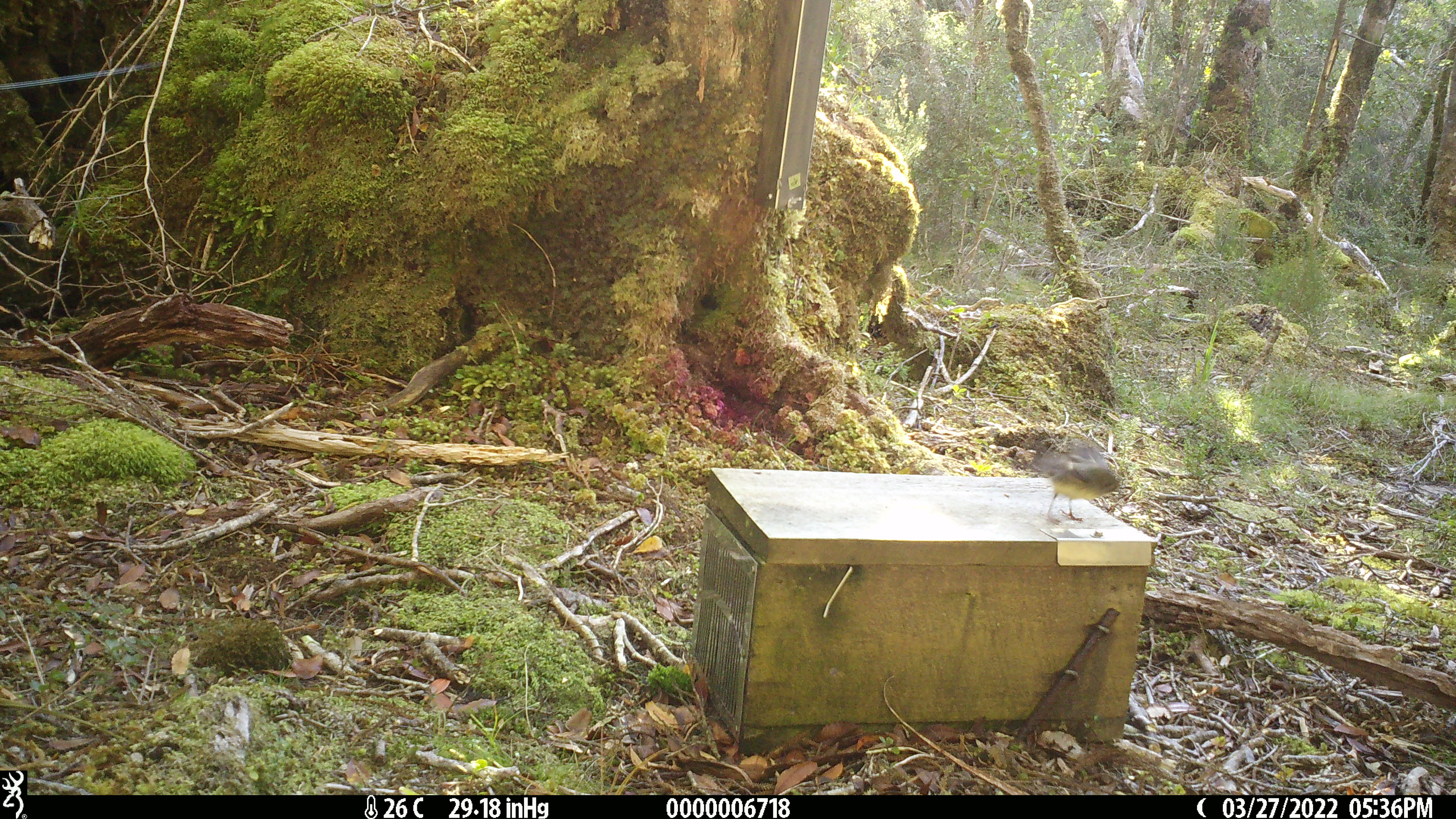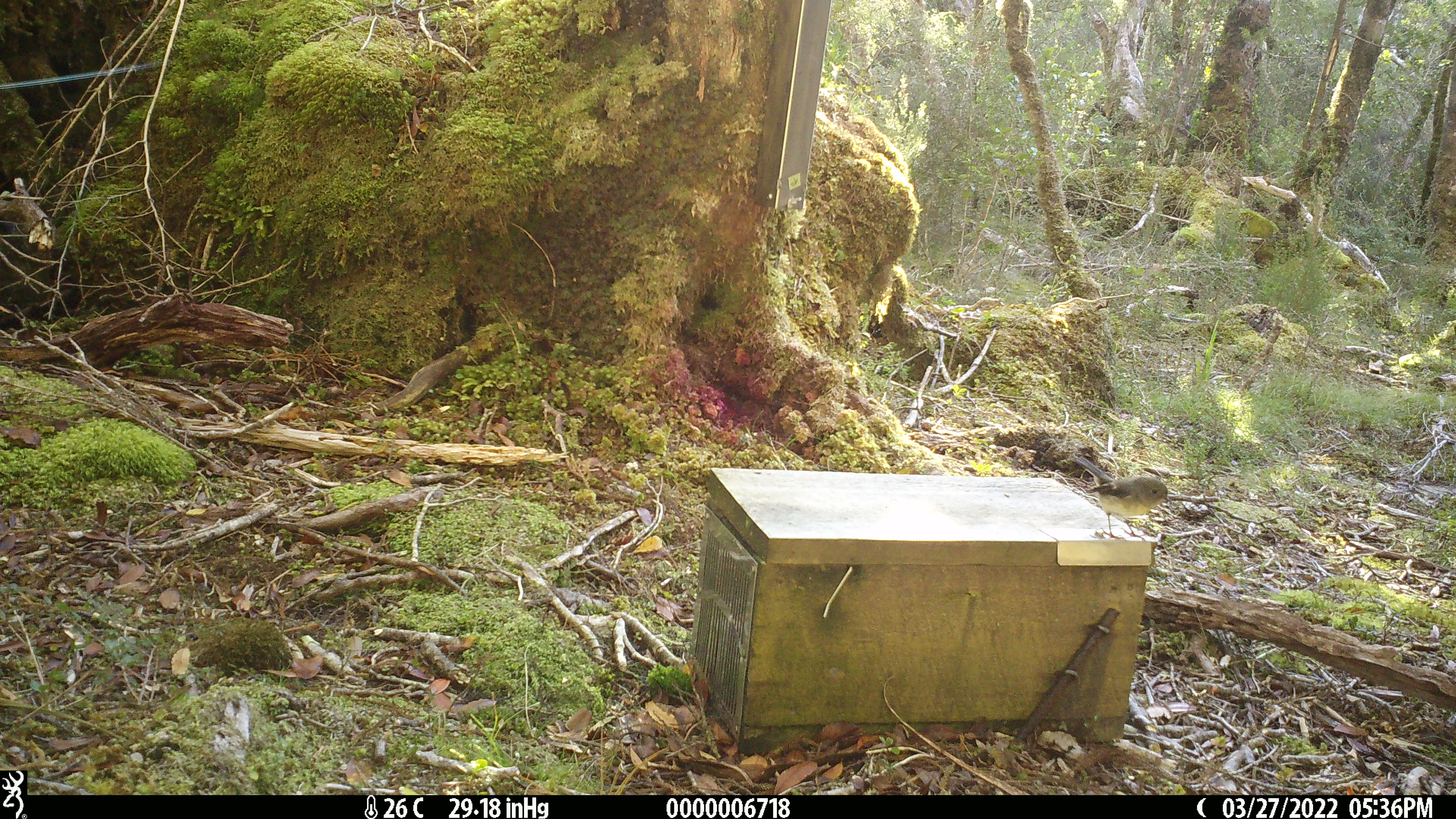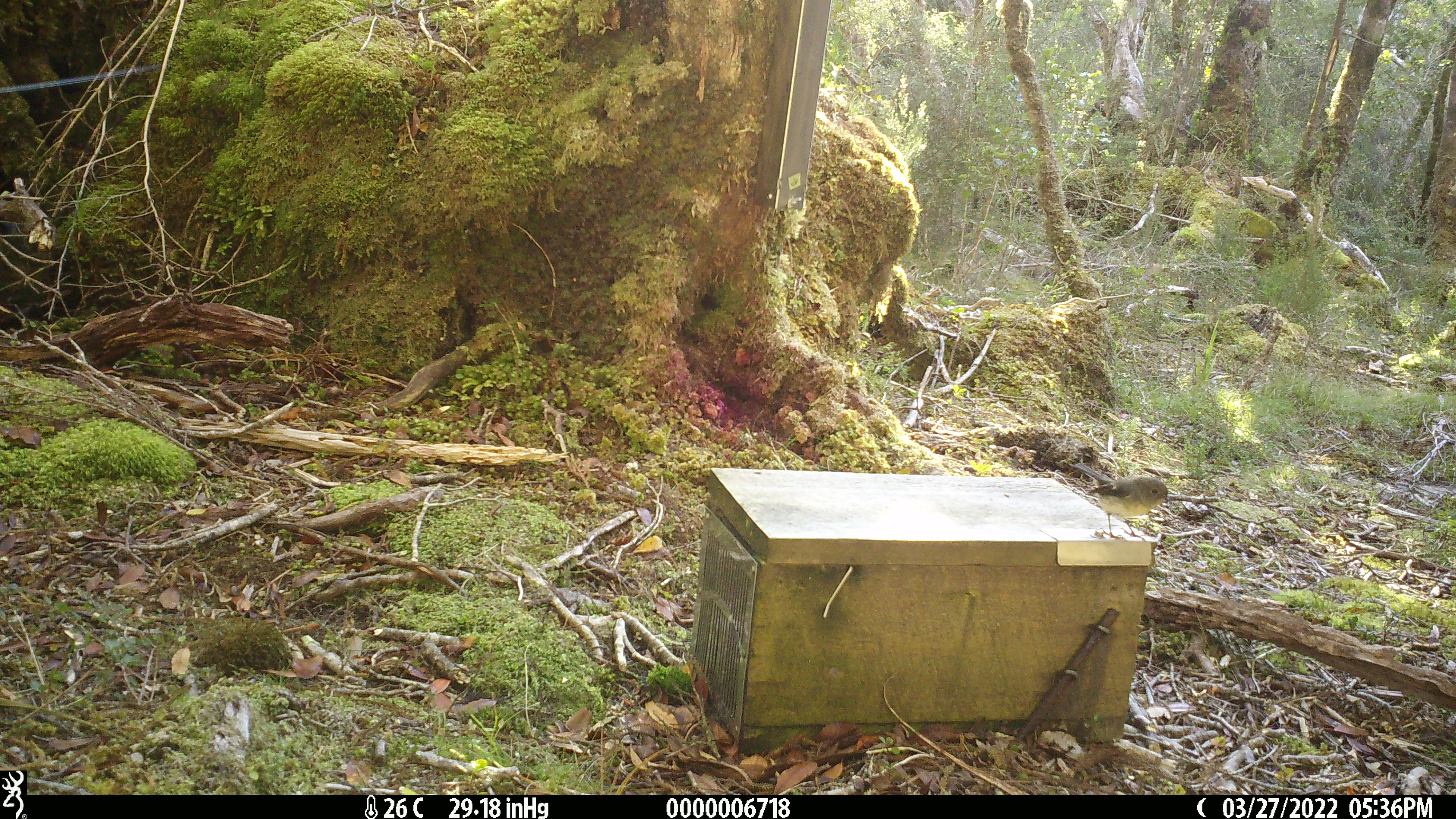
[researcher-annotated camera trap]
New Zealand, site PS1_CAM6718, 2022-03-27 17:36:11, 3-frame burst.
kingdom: Animalia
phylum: Chordata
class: Aves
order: Passeriformes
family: Petroicidae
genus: Petroica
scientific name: Petroica macrocephala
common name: tomtit